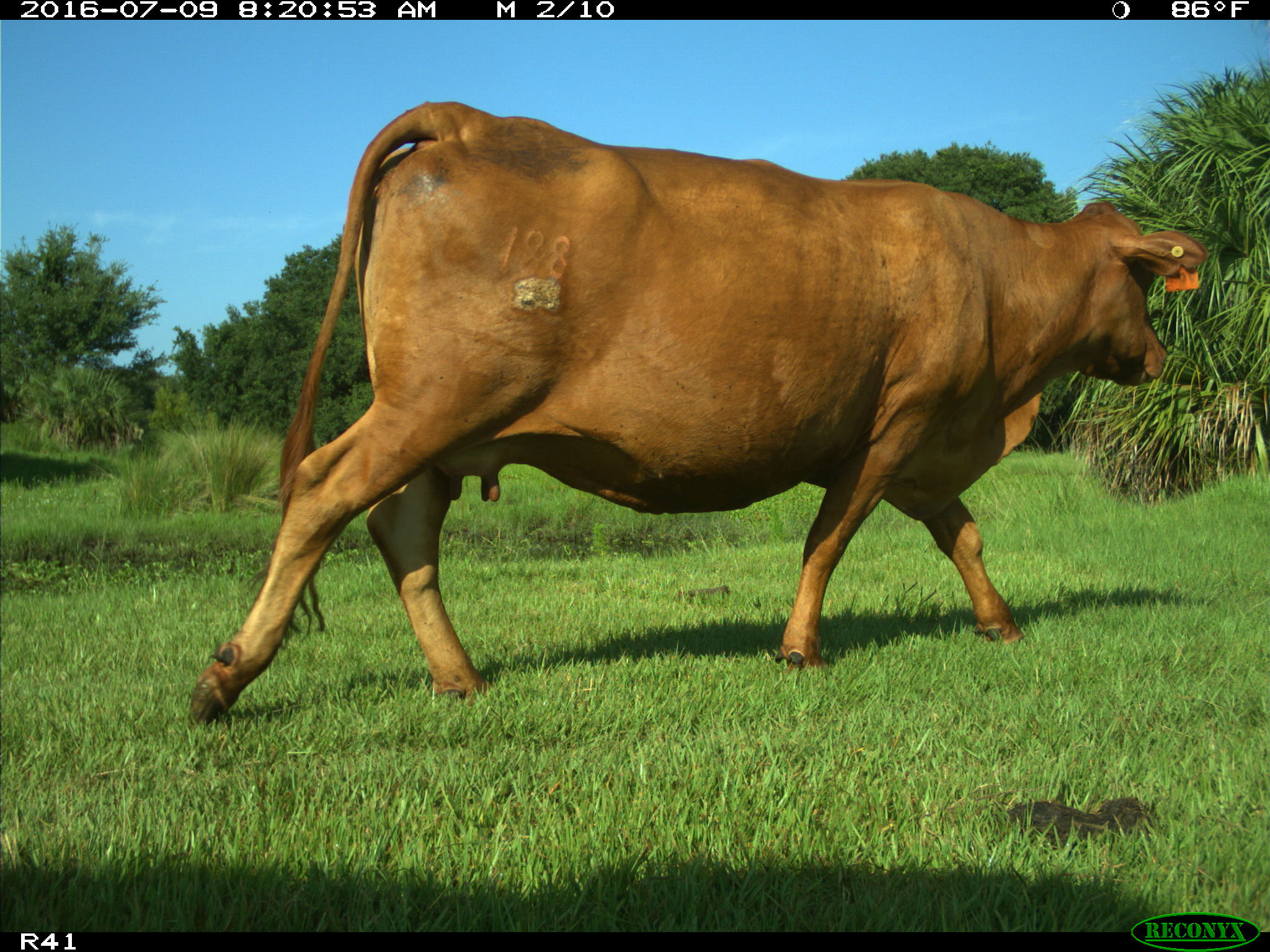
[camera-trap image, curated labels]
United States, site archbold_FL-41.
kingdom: Animalia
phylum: Chordata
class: Mammalia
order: Artiodactyla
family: Bovidae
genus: Bos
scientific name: Bos taurus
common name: domestic cow